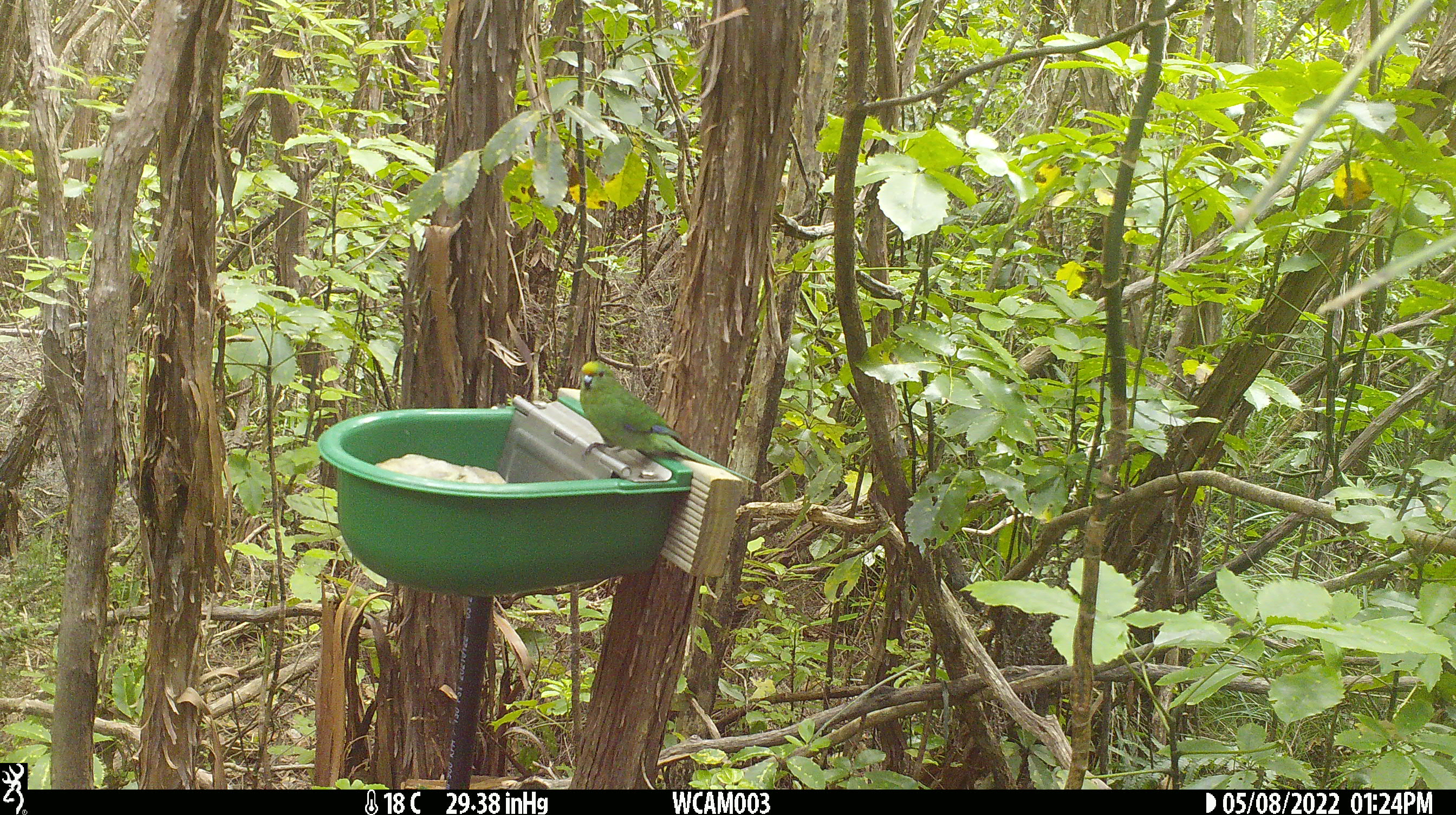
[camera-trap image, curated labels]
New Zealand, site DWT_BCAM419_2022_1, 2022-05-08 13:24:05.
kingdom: Animalia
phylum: Chordata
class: Aves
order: Psittaciformes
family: Psittaculidae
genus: Cyanoramphus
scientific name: Cyanoramphus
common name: parakeet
Parakeet (Cyanoramphus).